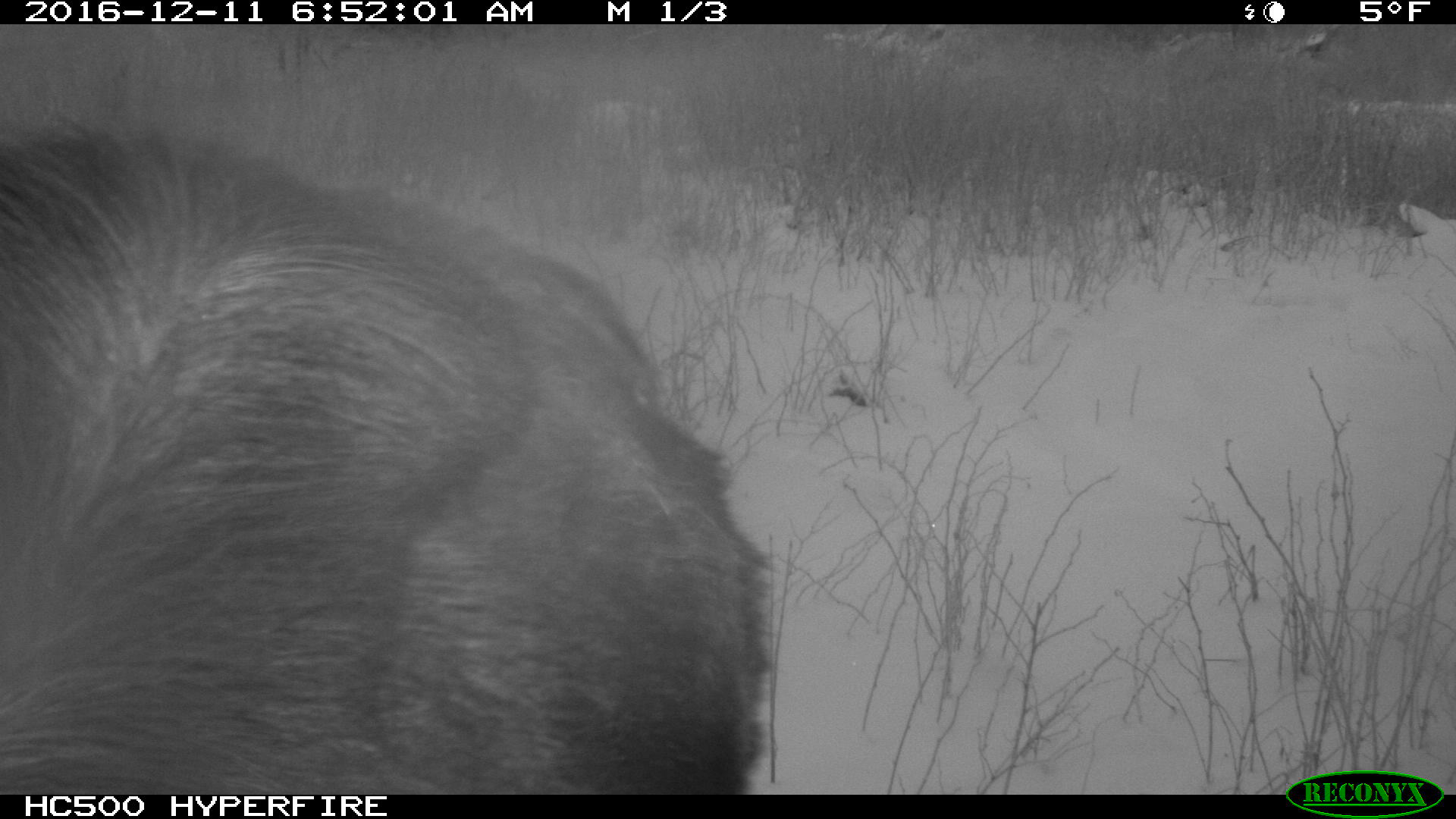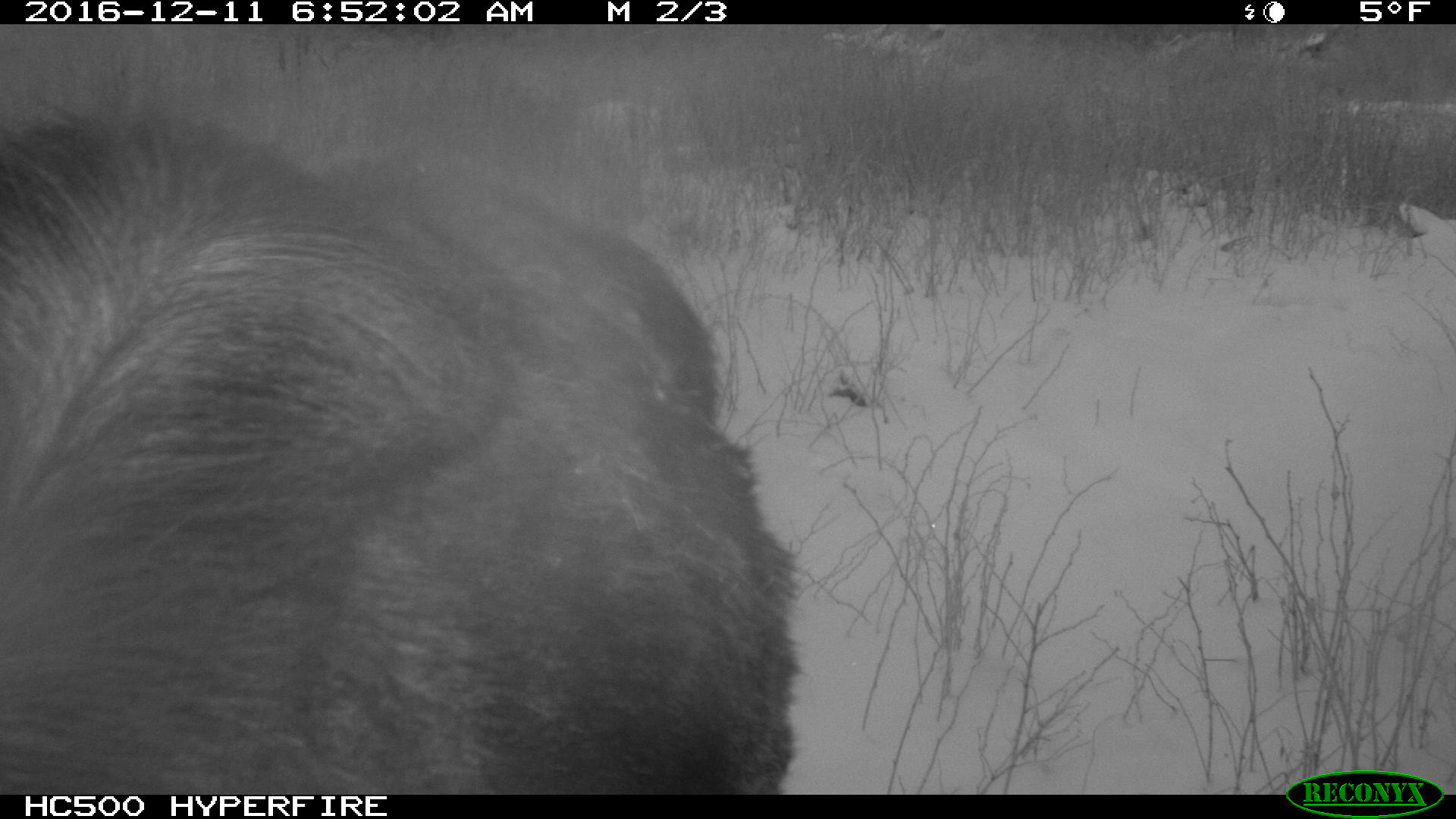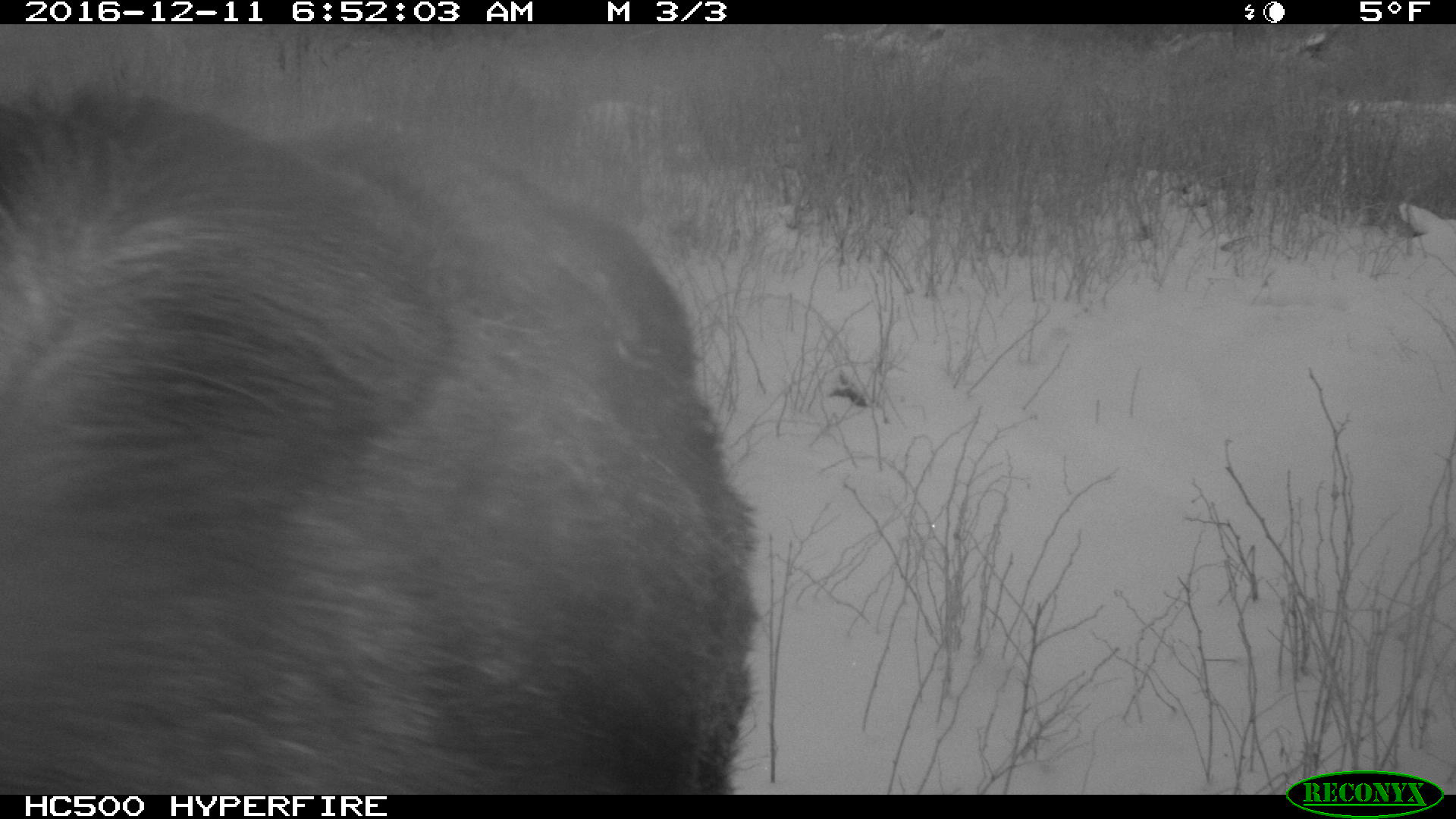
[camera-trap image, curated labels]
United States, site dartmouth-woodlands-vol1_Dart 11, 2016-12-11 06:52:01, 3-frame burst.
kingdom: Animalia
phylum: Chordata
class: Mammalia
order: Artiodactyla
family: Cervidae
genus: Alces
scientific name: Alces alces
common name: moose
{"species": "moose (Alces alces)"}